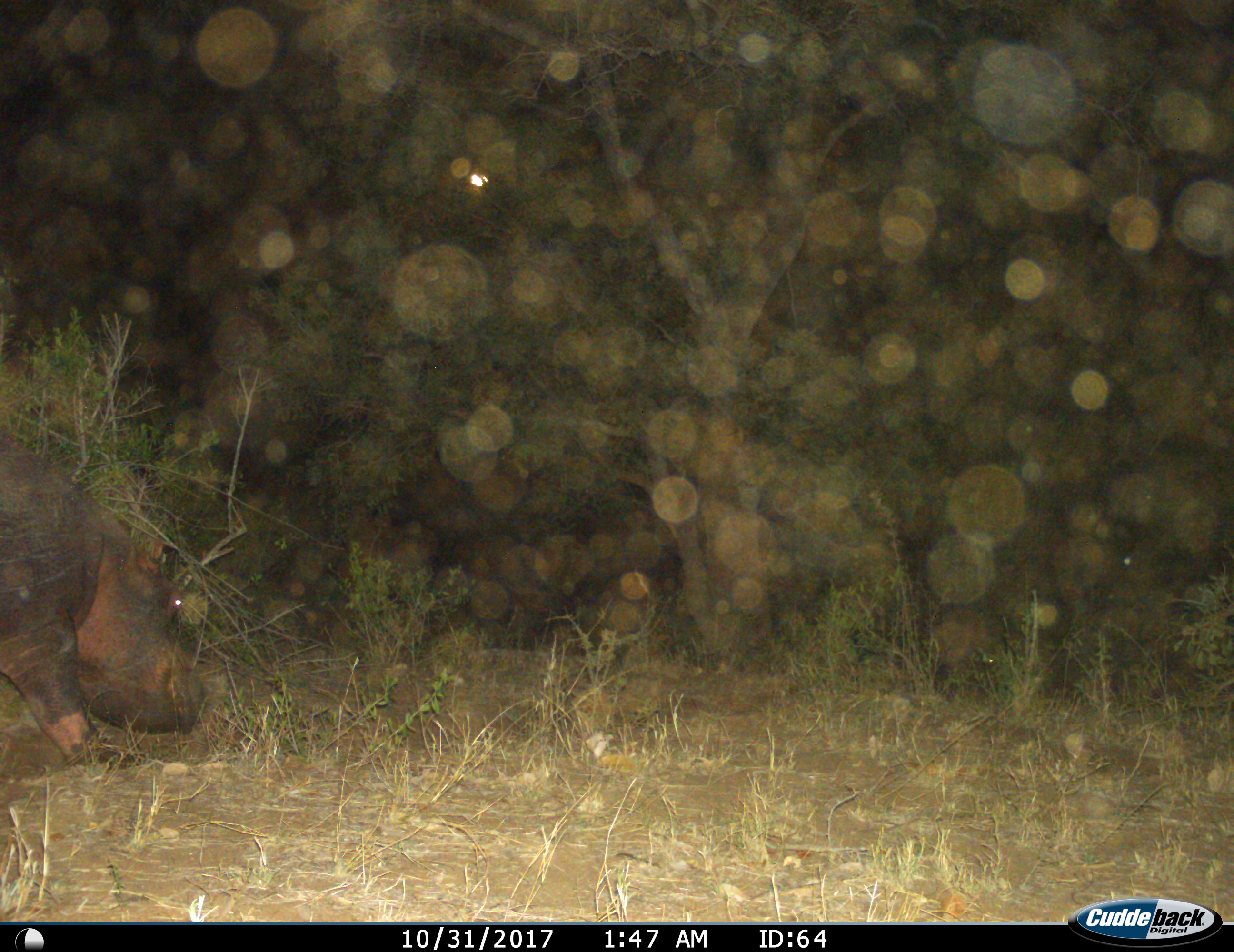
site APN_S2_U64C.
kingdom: Animalia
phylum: Chordata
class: Mammalia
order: Artiodactyla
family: Hippopotamidae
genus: Hippopotamus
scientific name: Hippopotamus amphibius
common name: hippopotamus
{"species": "hippopotamus (Hippopotamus amphibius)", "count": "1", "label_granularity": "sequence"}